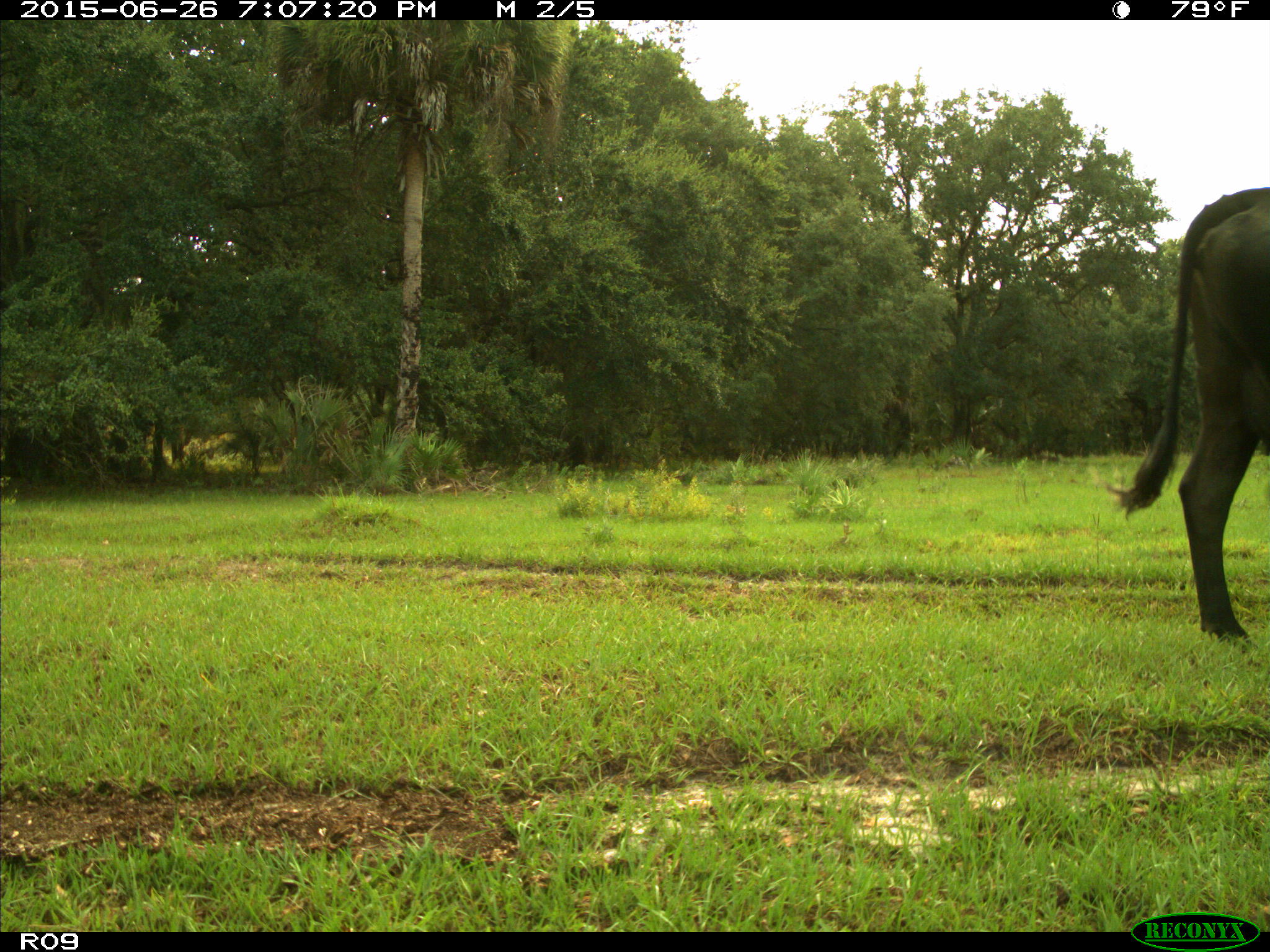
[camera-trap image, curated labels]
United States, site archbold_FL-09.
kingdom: Animalia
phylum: Chordata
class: Mammalia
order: Artiodactyla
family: Bovidae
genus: Bos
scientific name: Bos taurus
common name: domestic cow